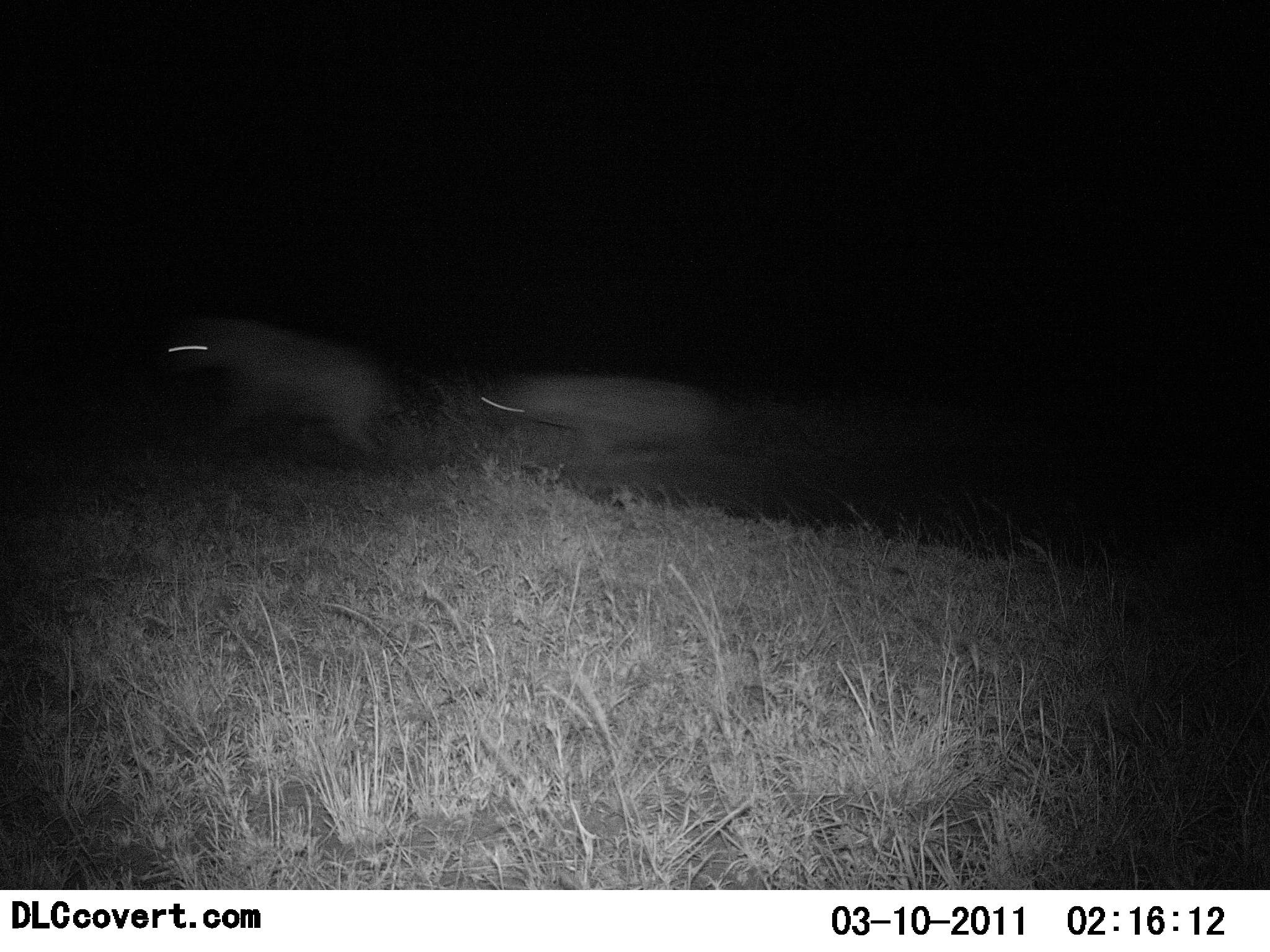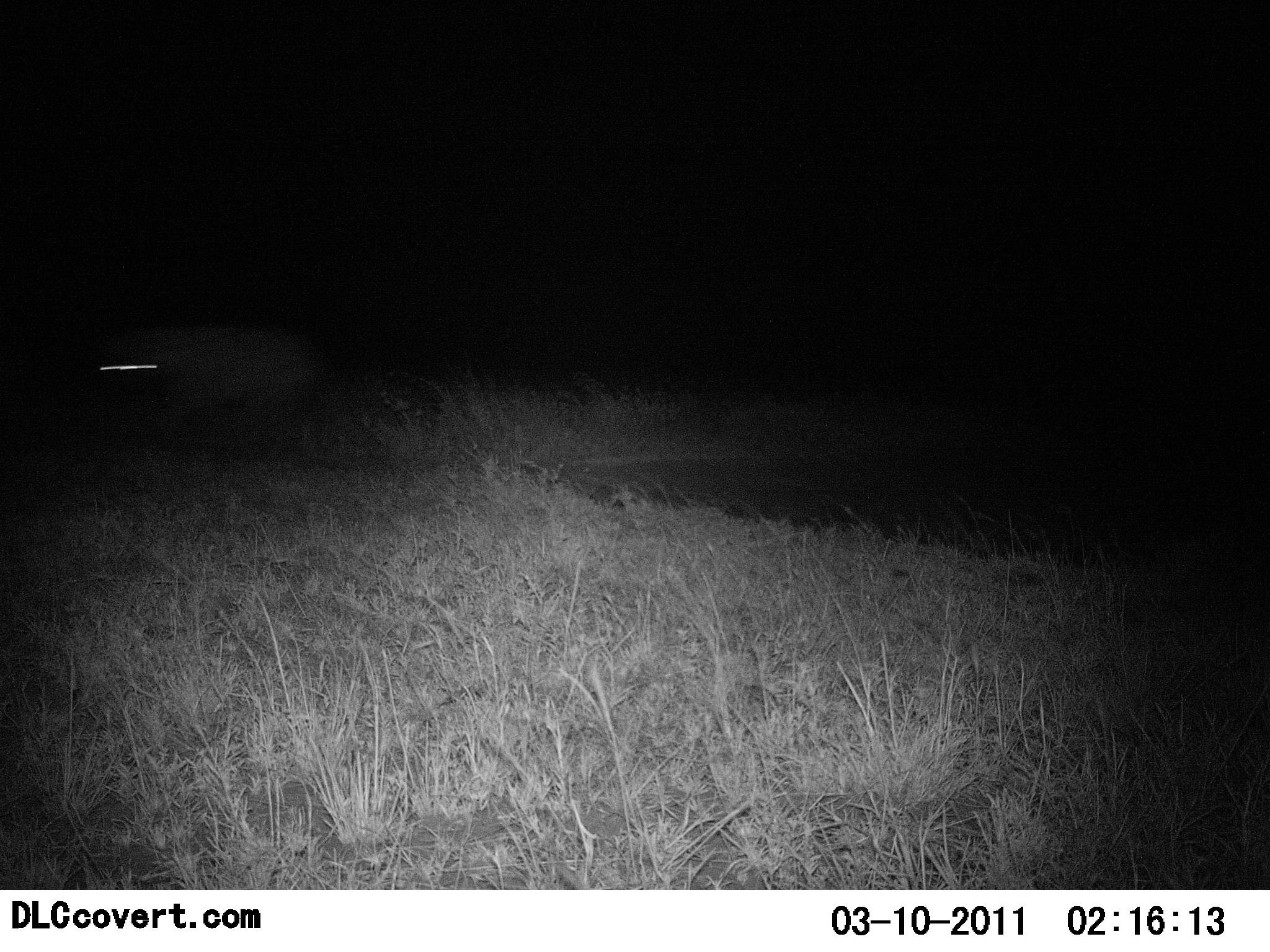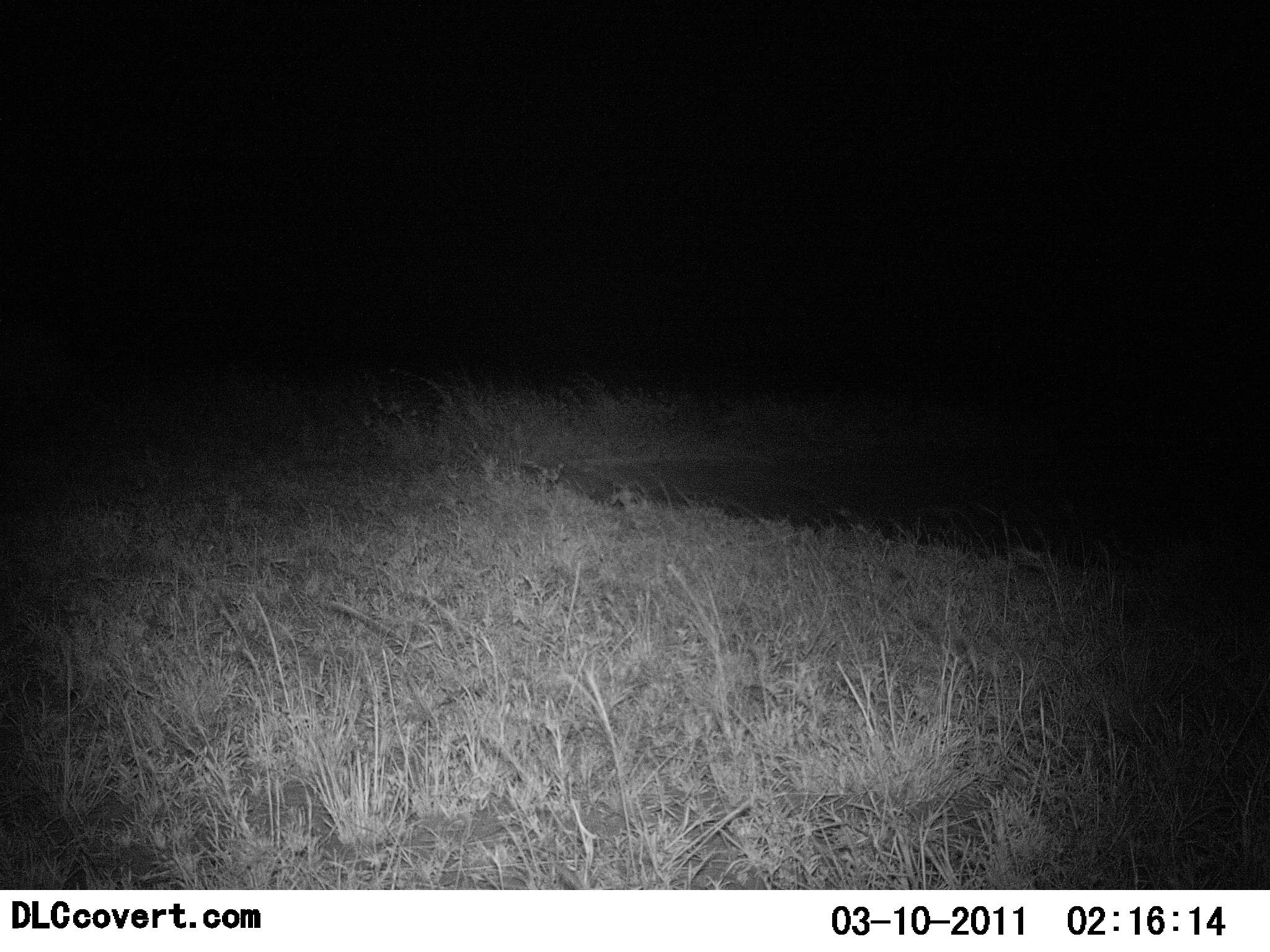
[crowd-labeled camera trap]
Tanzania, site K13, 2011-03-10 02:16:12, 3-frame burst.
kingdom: Animalia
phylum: Chordata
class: Mammalia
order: Carnivora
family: Hyaenidae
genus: Crocuta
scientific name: Crocuta crocuta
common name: spotted hyena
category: hyenaspotted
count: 2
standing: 10%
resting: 0%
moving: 100%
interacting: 0%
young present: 0%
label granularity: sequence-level